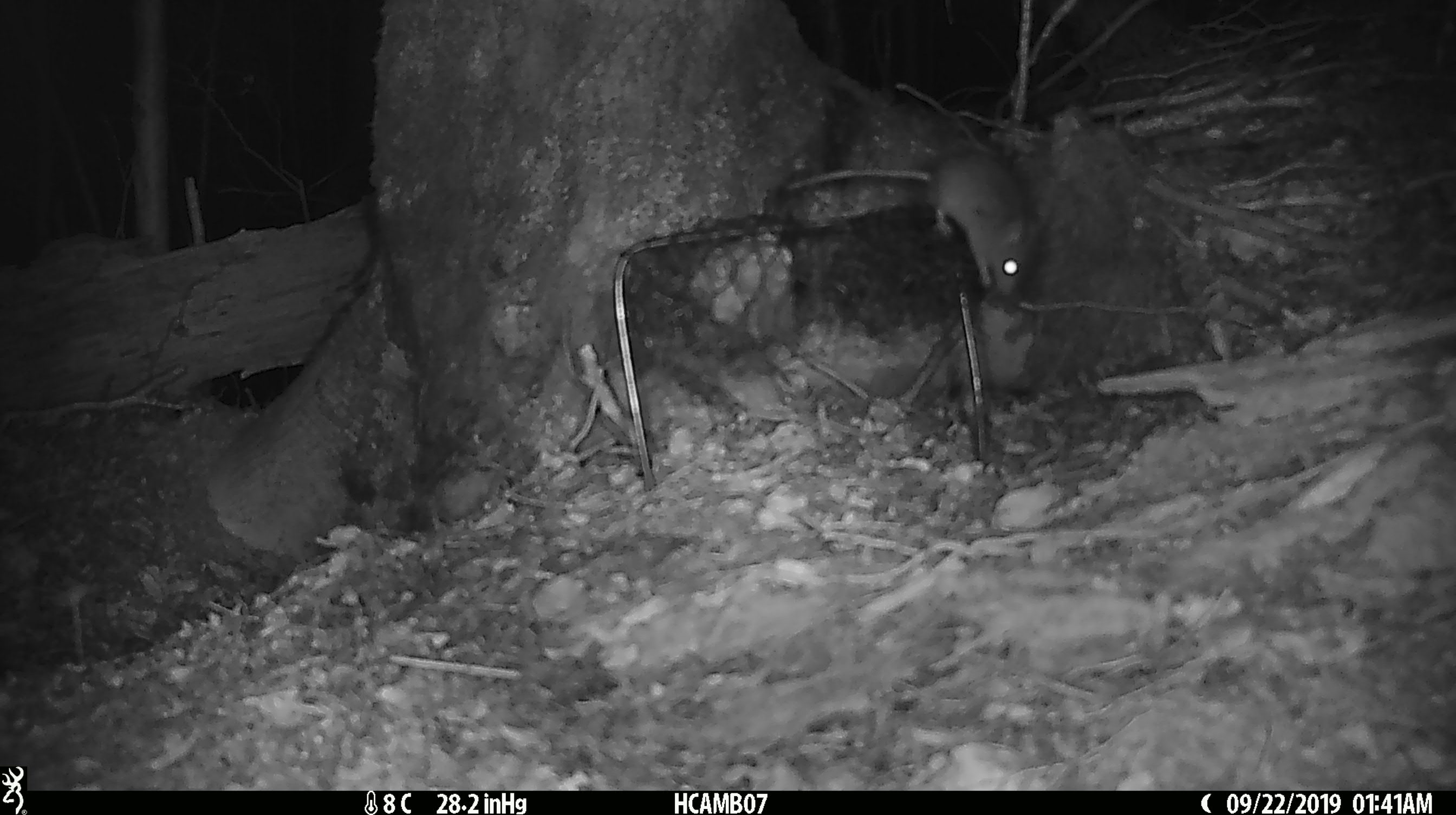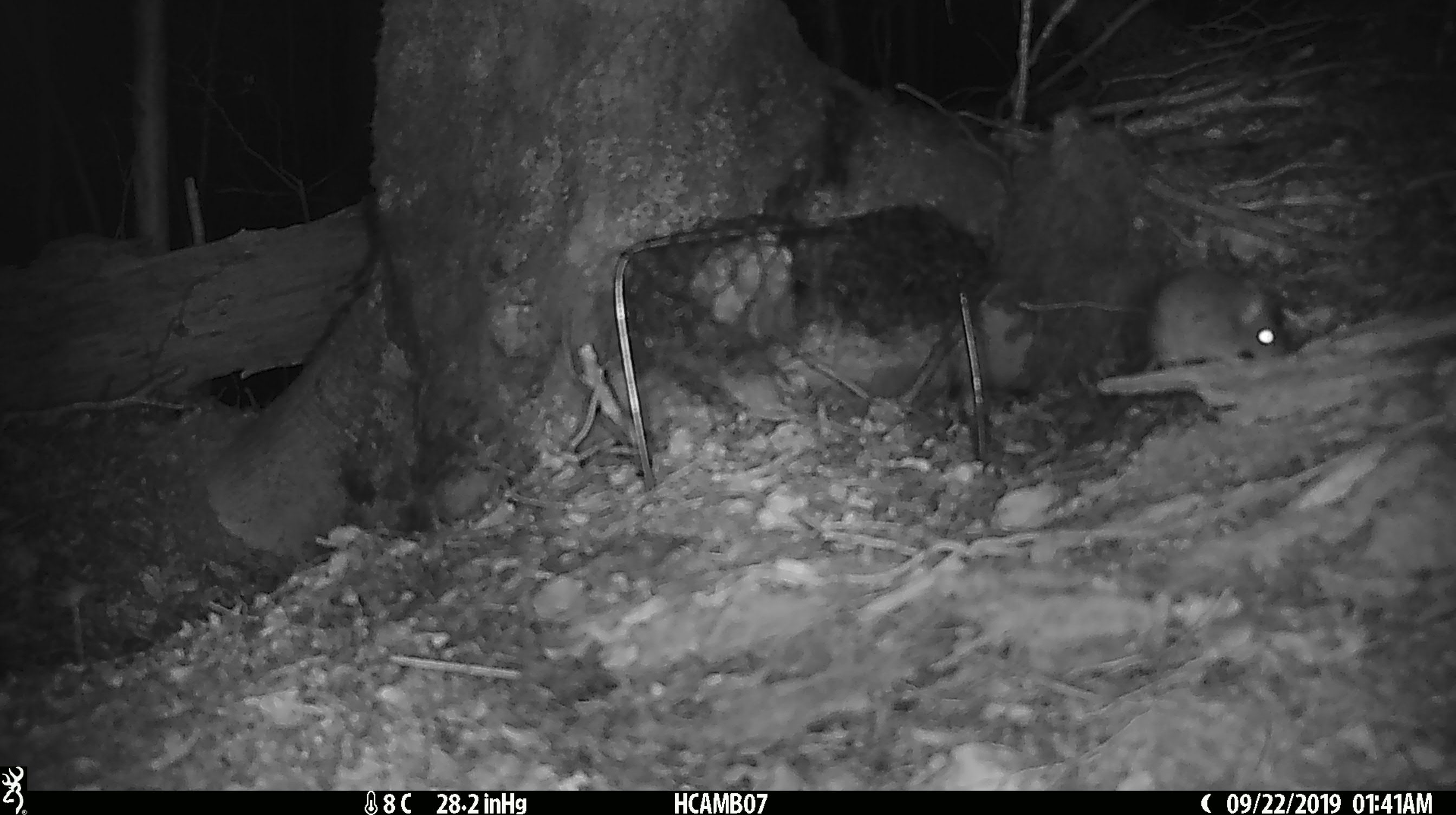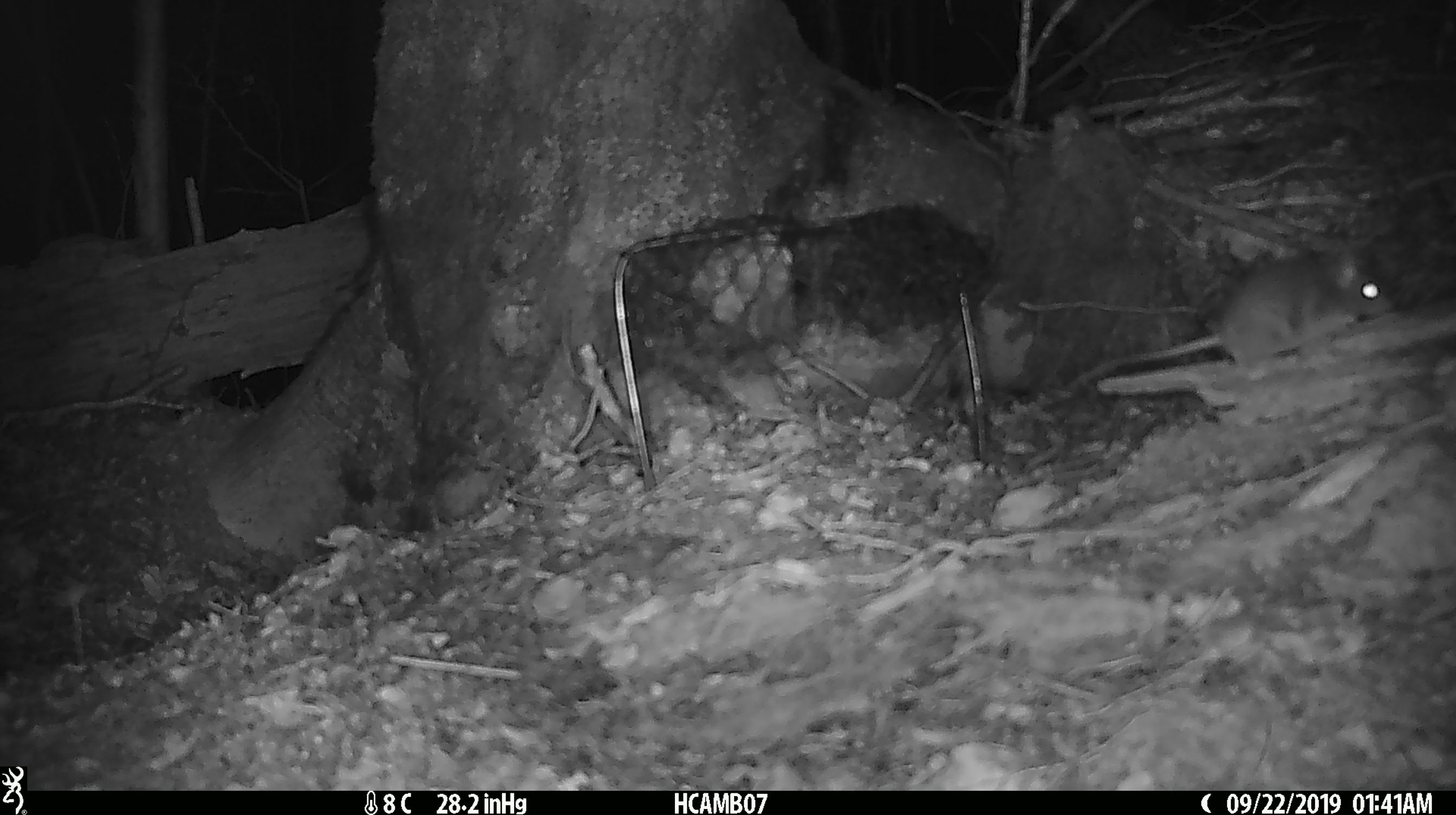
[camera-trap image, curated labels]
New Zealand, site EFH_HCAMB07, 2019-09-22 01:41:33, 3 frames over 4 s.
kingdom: Animalia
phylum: Chordata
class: Mammalia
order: Rodentia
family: Muridae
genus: Mus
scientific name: Mus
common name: mouse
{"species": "mouse (Mus)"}